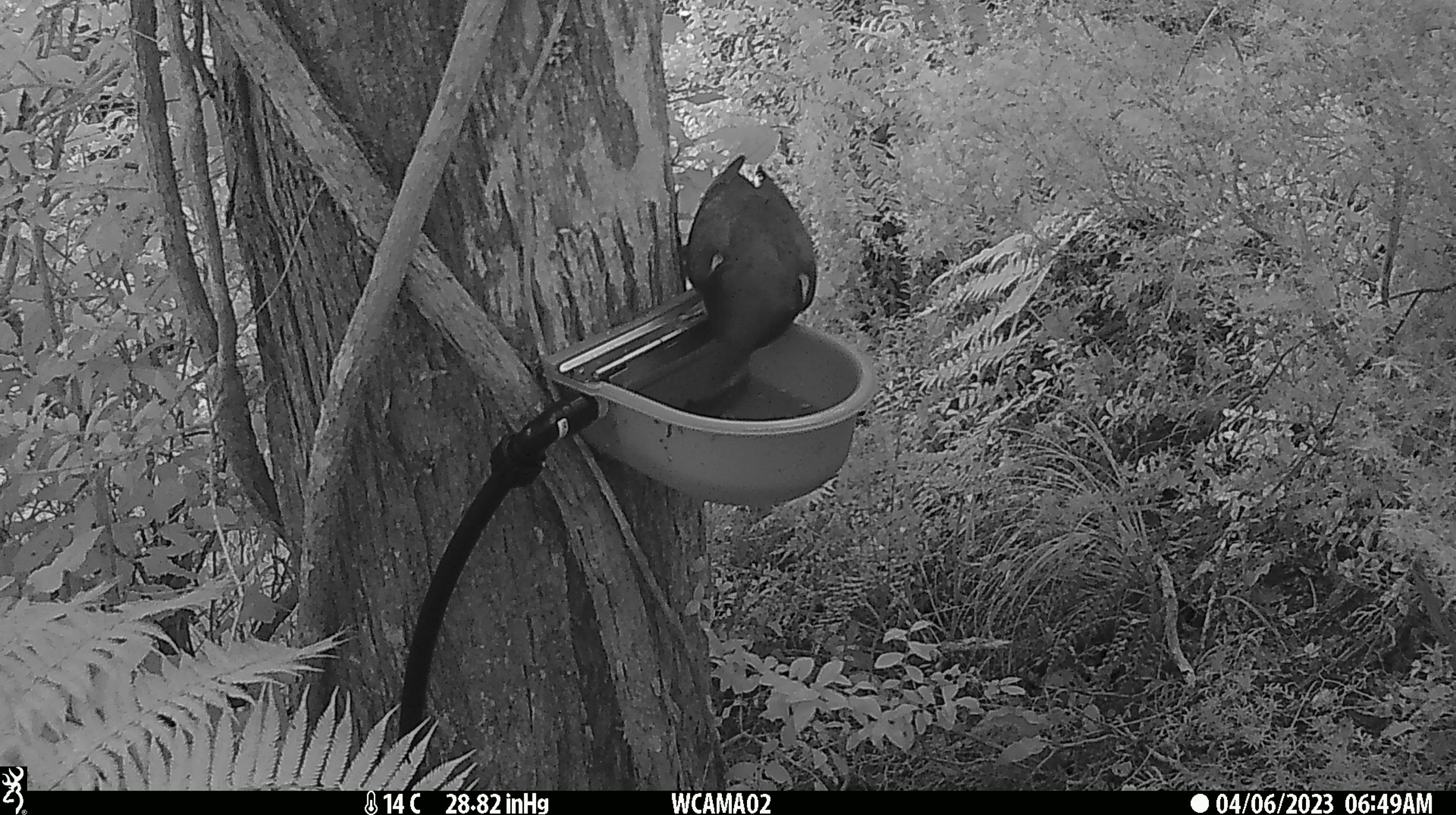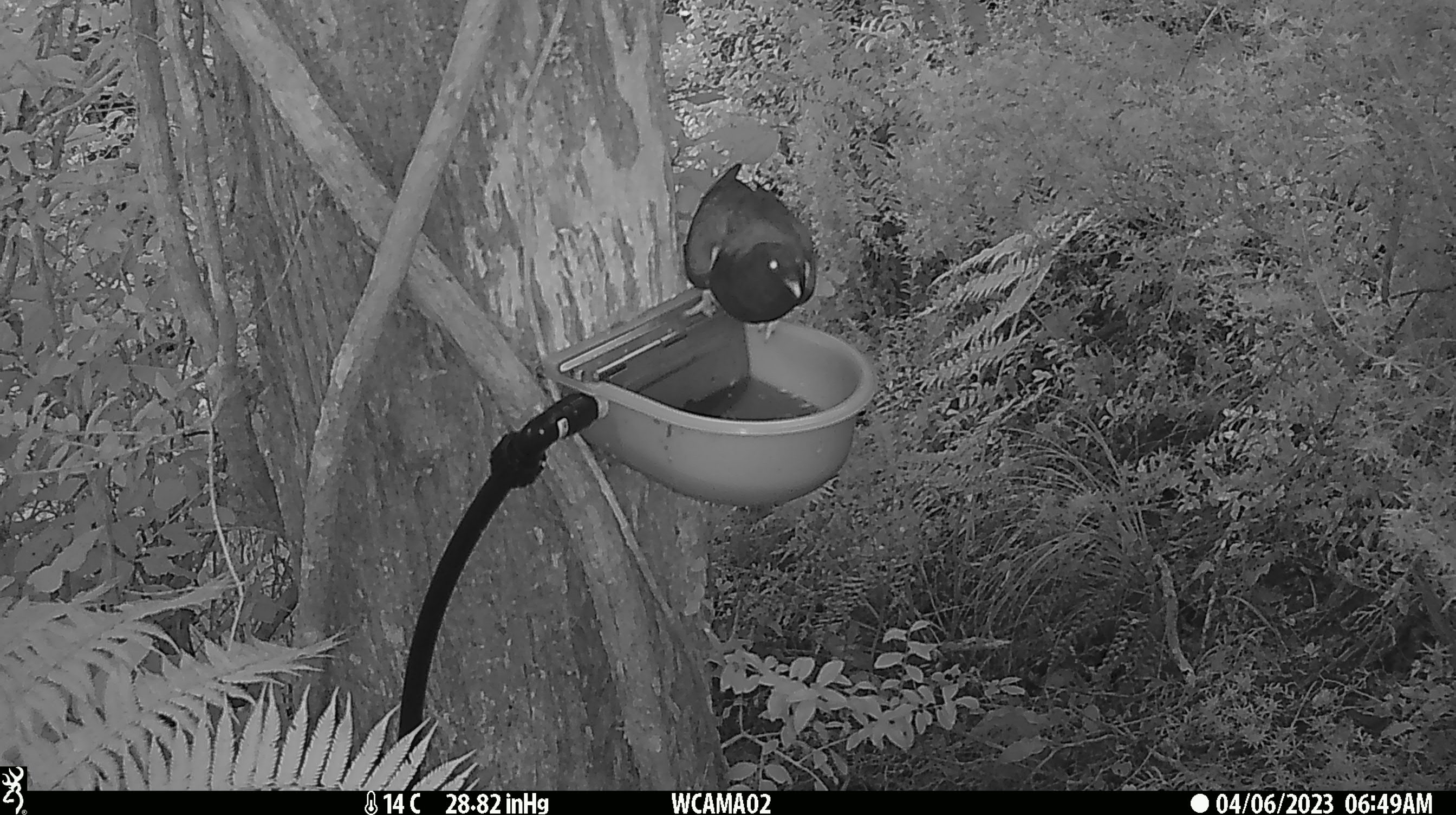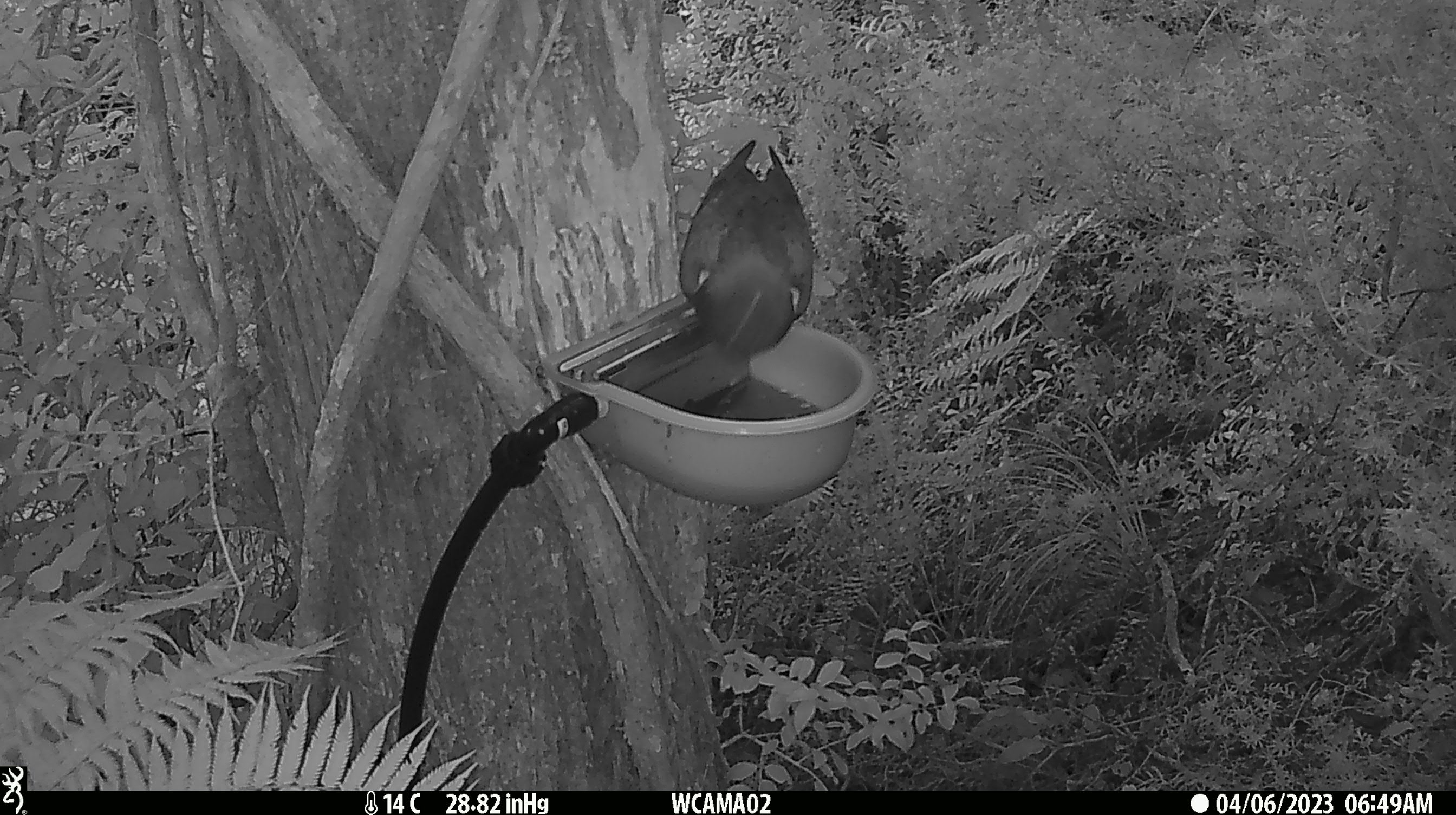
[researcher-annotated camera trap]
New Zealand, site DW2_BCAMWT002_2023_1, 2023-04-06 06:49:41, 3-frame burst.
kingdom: Animalia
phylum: Chordata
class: Aves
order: Columbiformes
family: Columbidae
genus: Hemiphaga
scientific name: Hemiphaga novaeseelandiae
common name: new zealand pigeon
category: kereru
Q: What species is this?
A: Kereru (new zealand pigeon) (Hemiphaga novaeseelandiae).